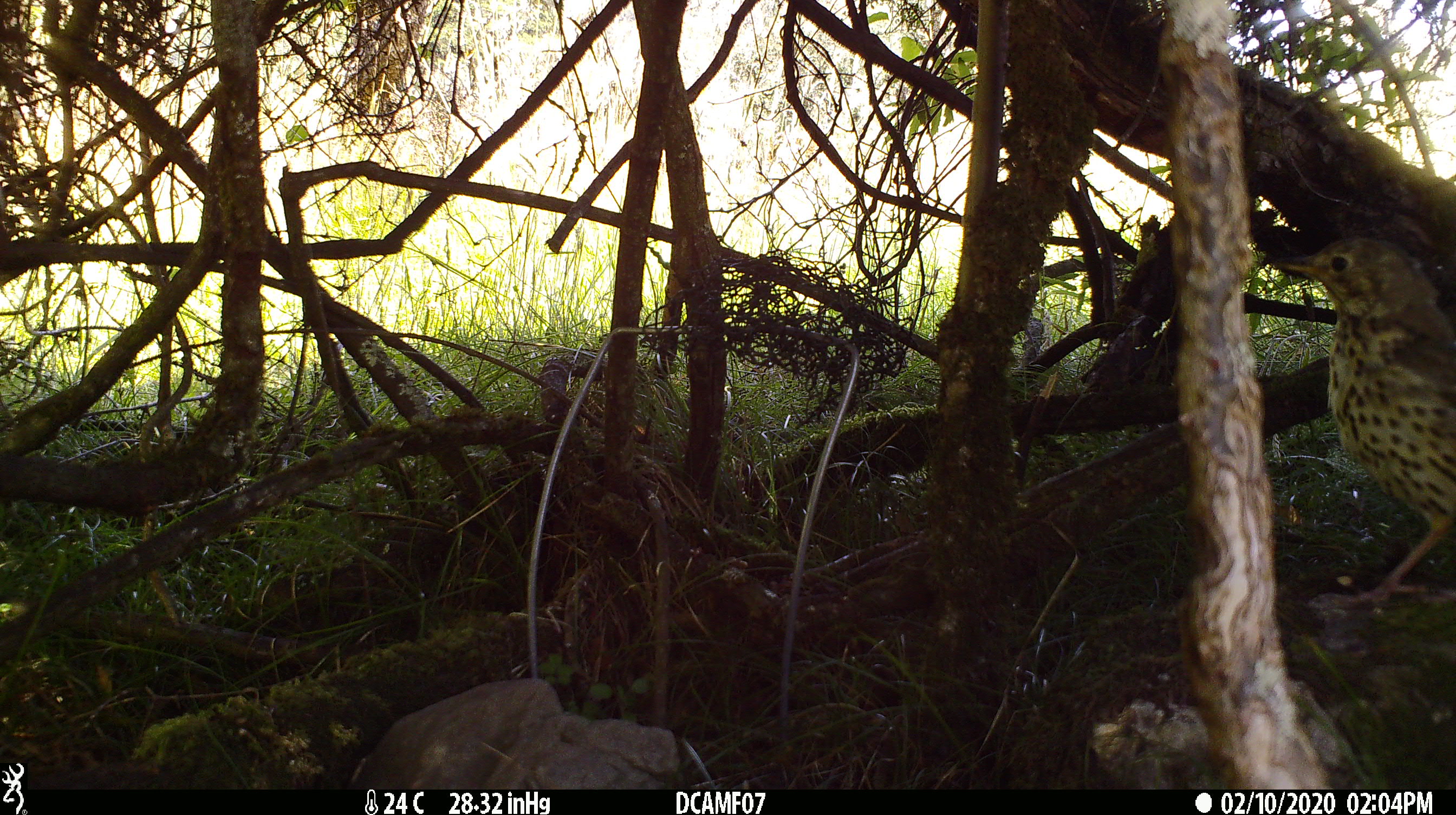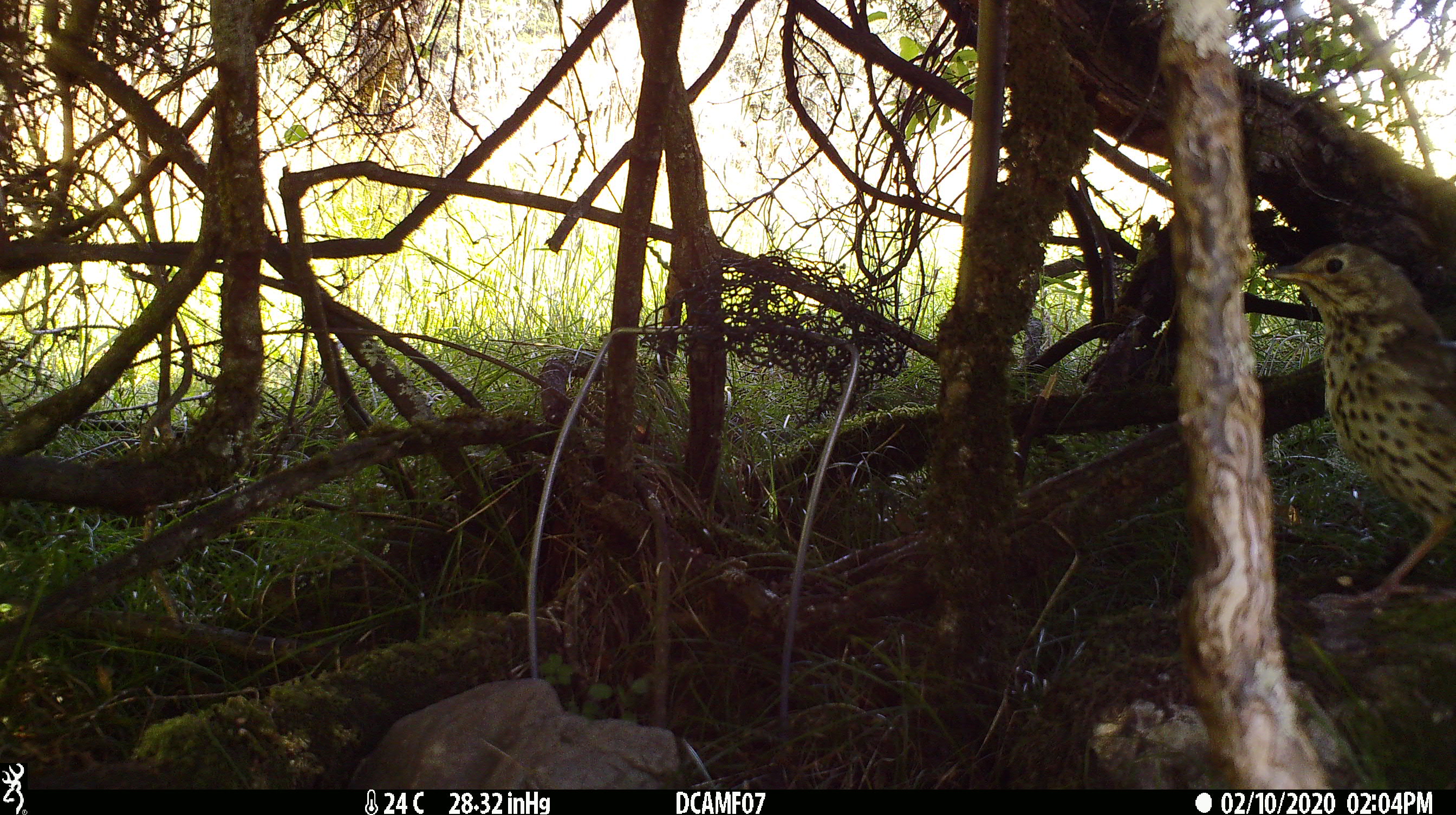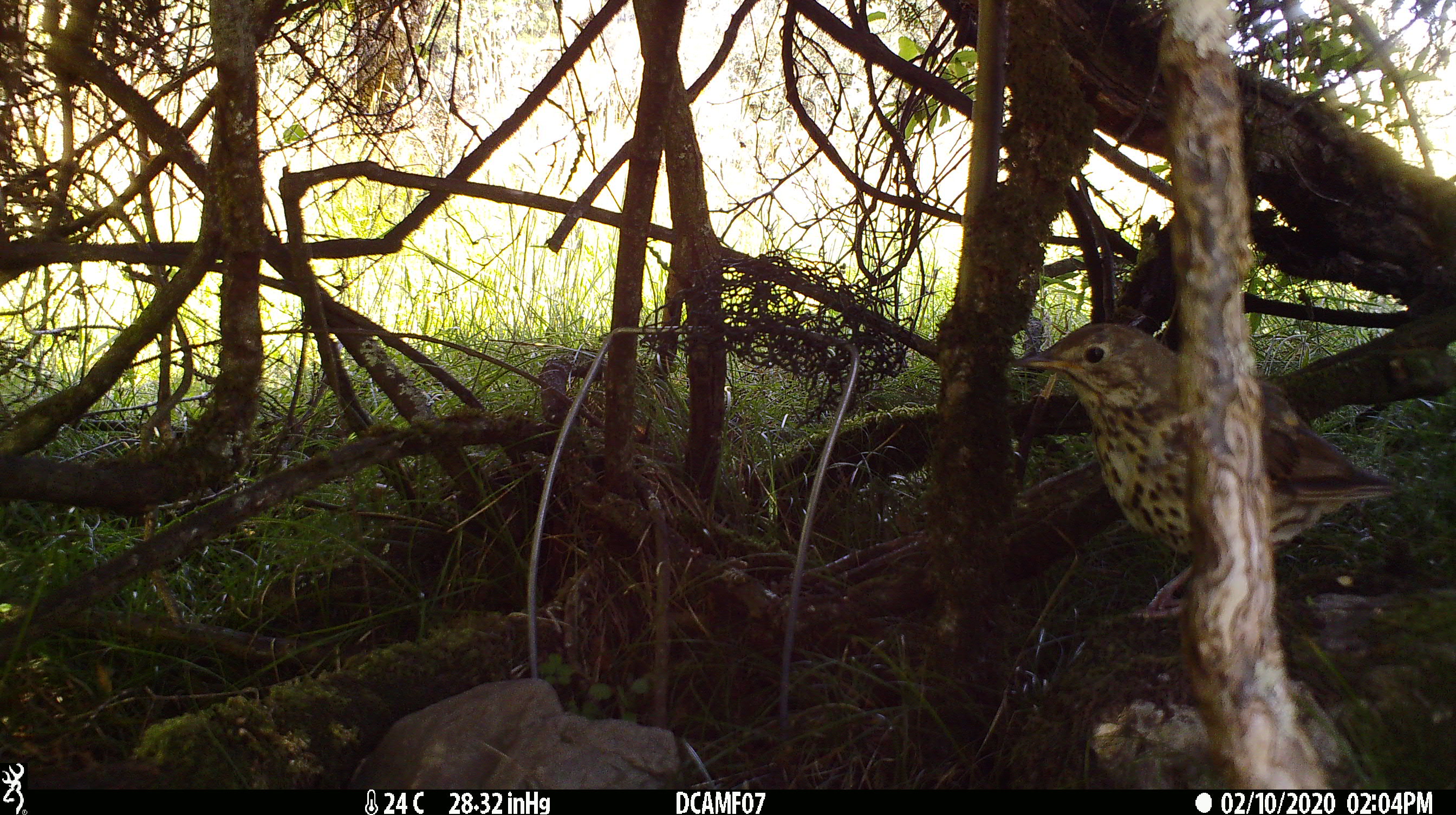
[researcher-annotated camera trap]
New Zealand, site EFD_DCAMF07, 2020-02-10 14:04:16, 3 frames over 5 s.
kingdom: Animalia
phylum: Chordata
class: Aves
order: Passeriformes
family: Turdidae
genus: Turdus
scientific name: Turdus philomelos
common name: song thrush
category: thrush